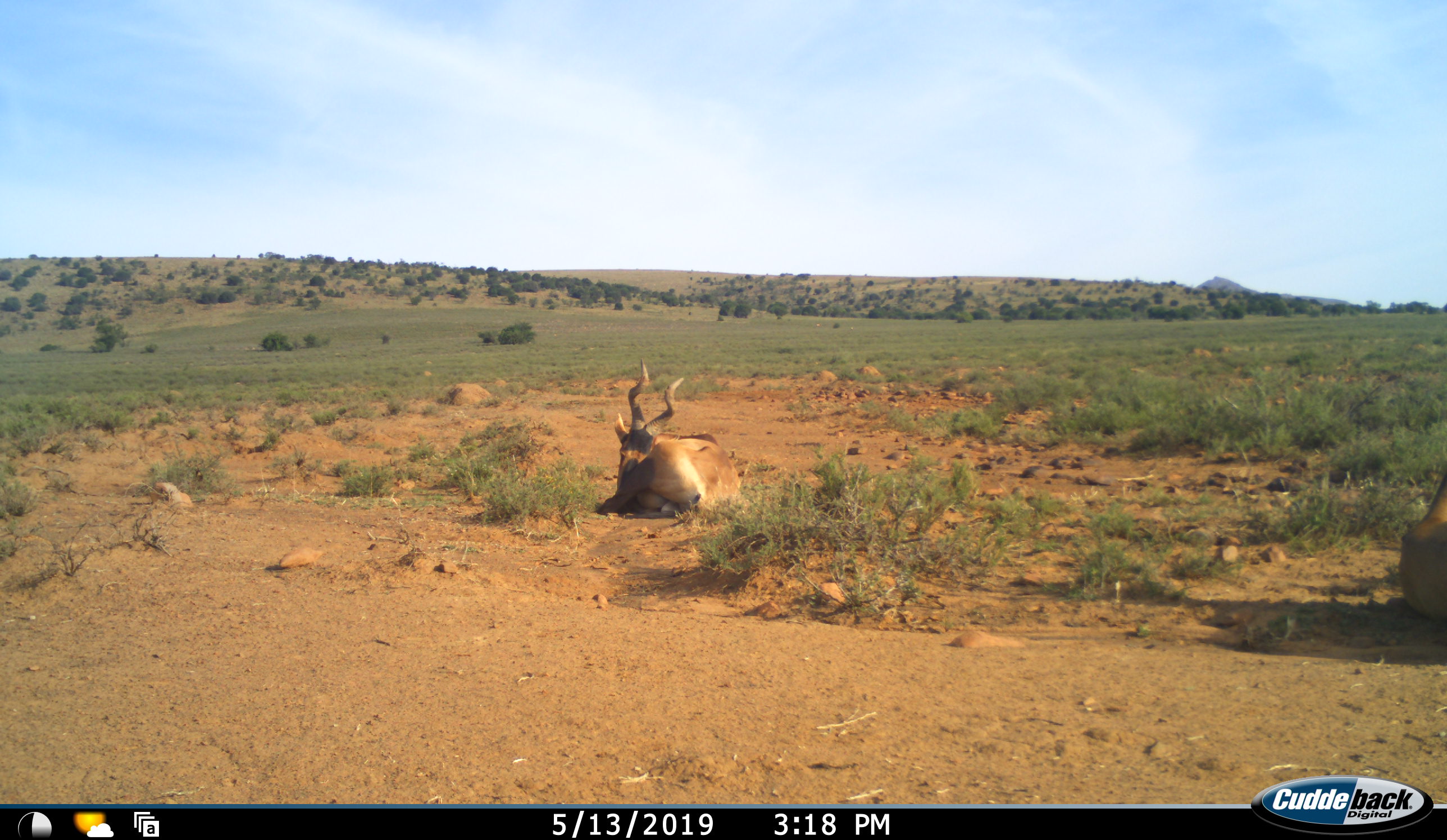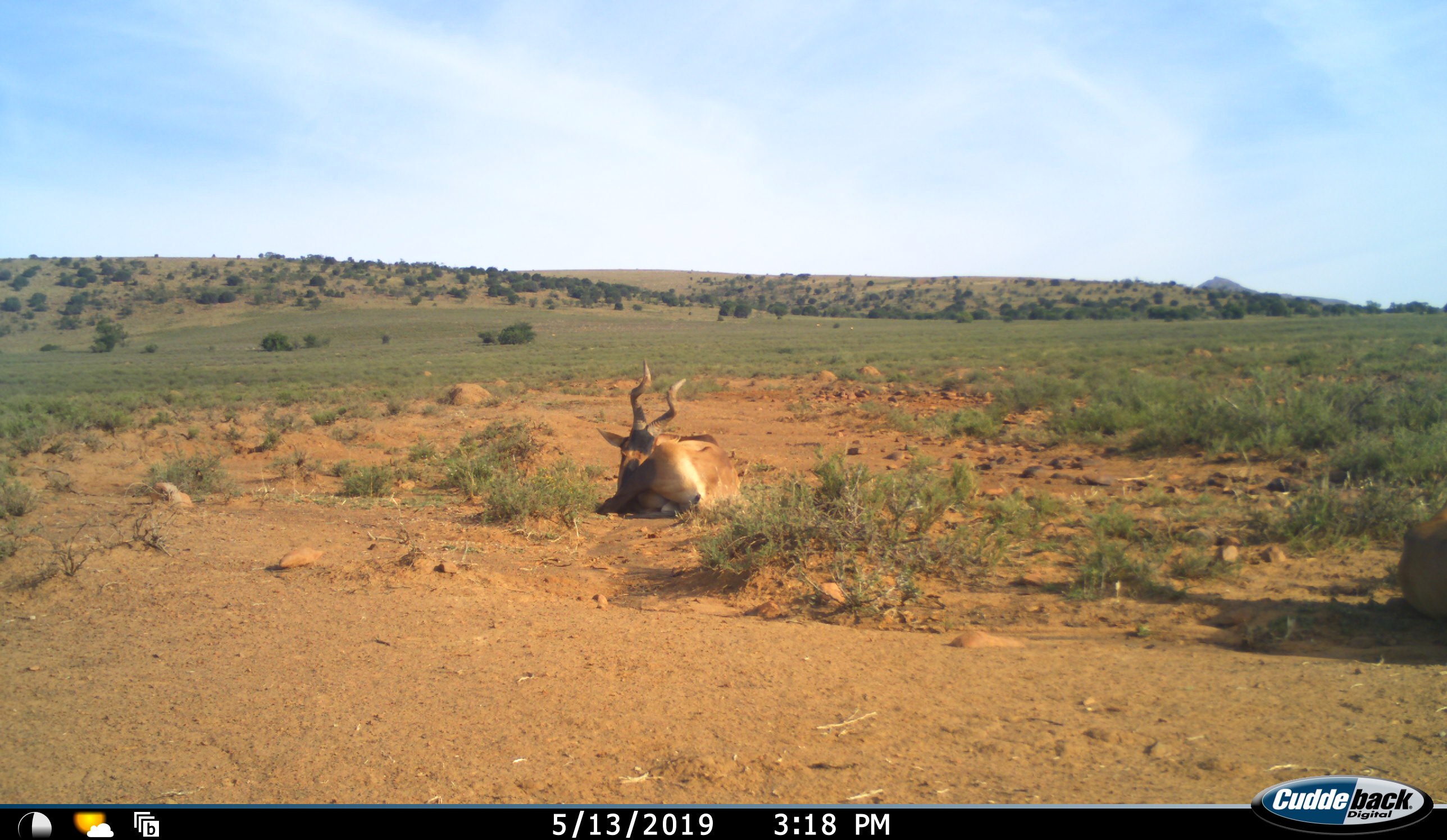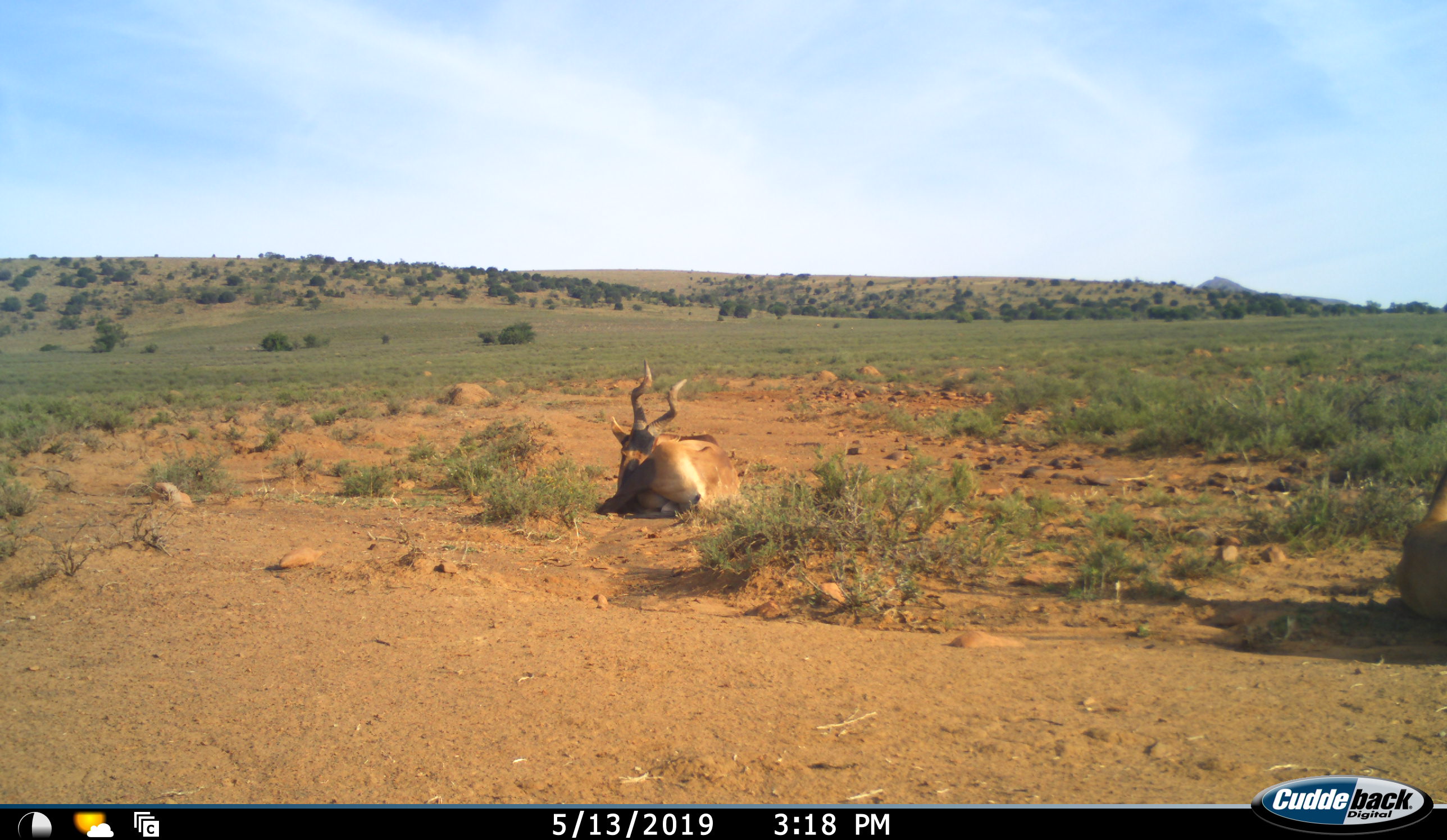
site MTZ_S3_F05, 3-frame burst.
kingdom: Animalia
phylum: Chordata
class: Mammalia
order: Artiodactyla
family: Bovidae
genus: Alcelaphus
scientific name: Alcelaphus buselaphus caama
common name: red hartebeest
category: hartebeestred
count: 2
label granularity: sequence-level